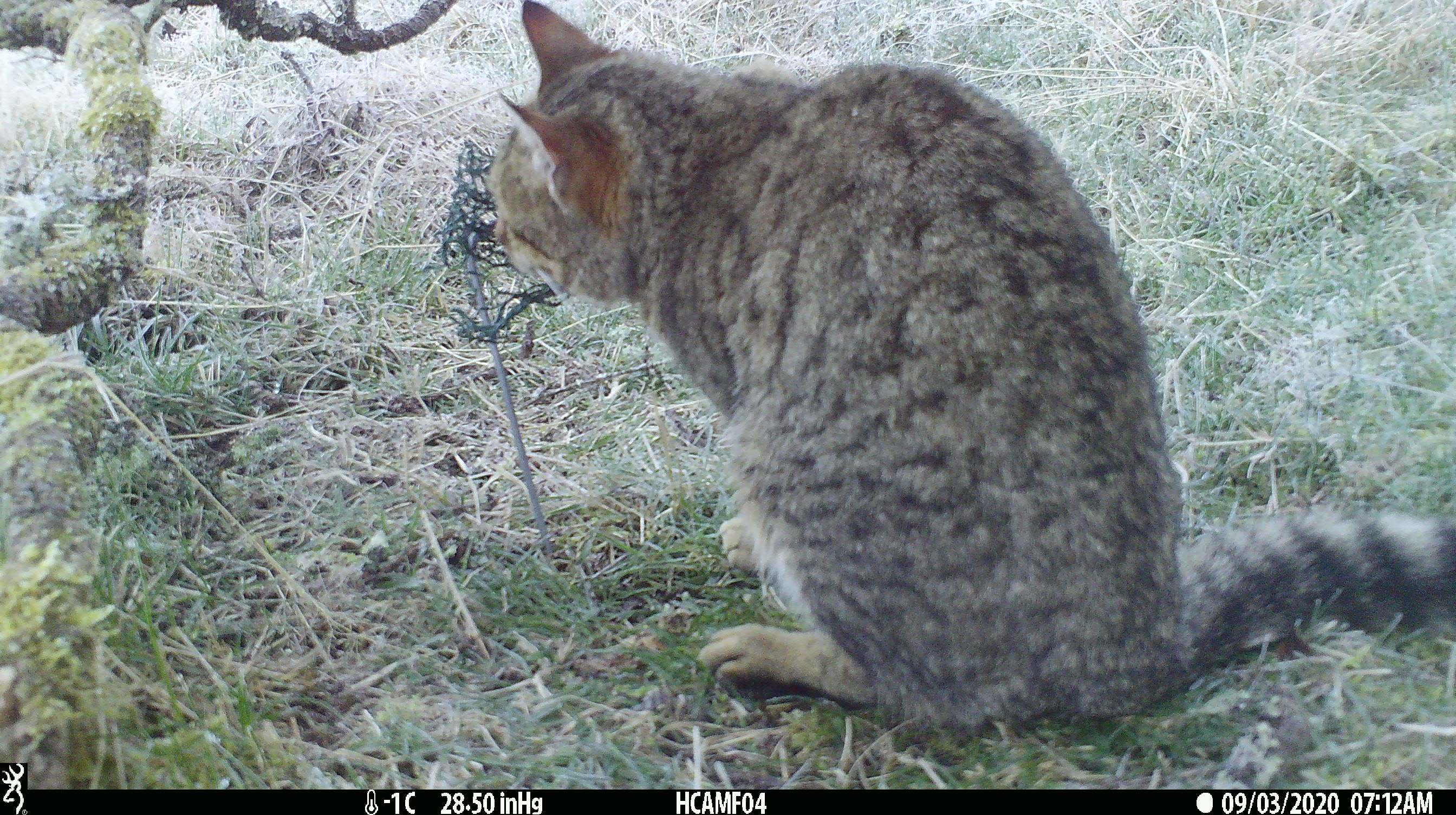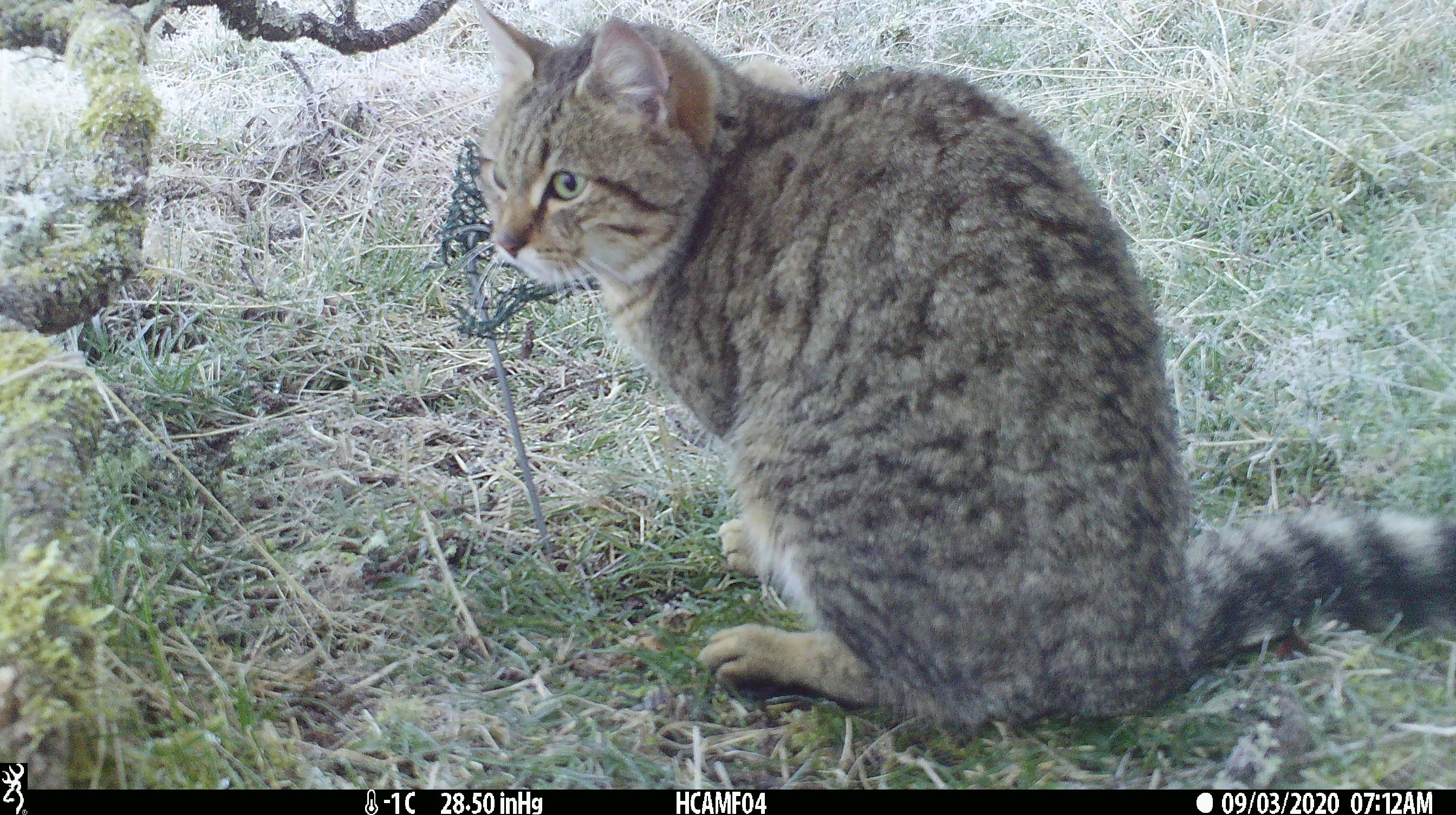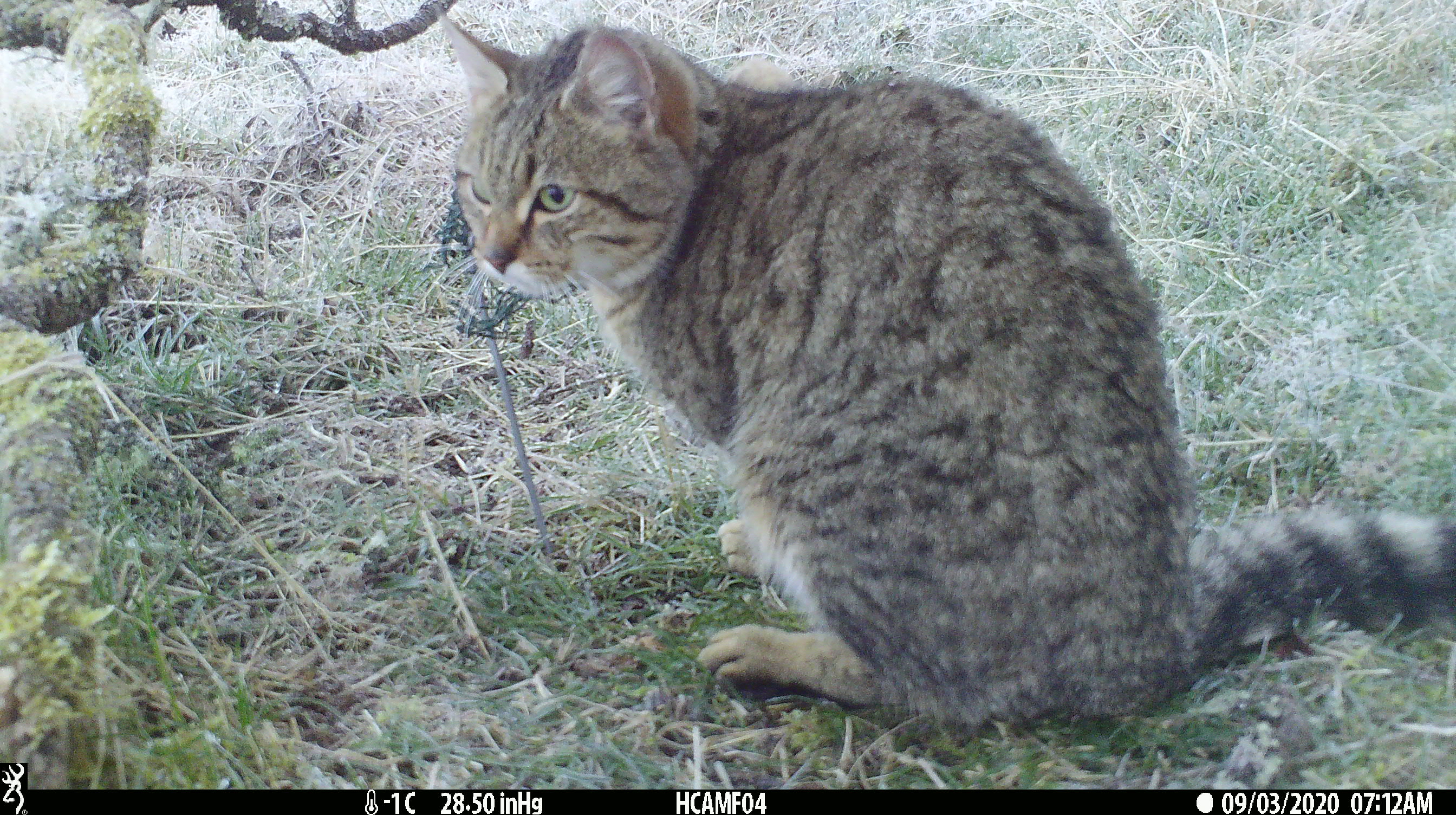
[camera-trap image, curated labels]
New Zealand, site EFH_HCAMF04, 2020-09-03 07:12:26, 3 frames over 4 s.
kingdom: Animalia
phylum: Chordata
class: Mammalia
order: Carnivora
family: Felidae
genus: Felis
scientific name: Felis catus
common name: domestic cat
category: cat